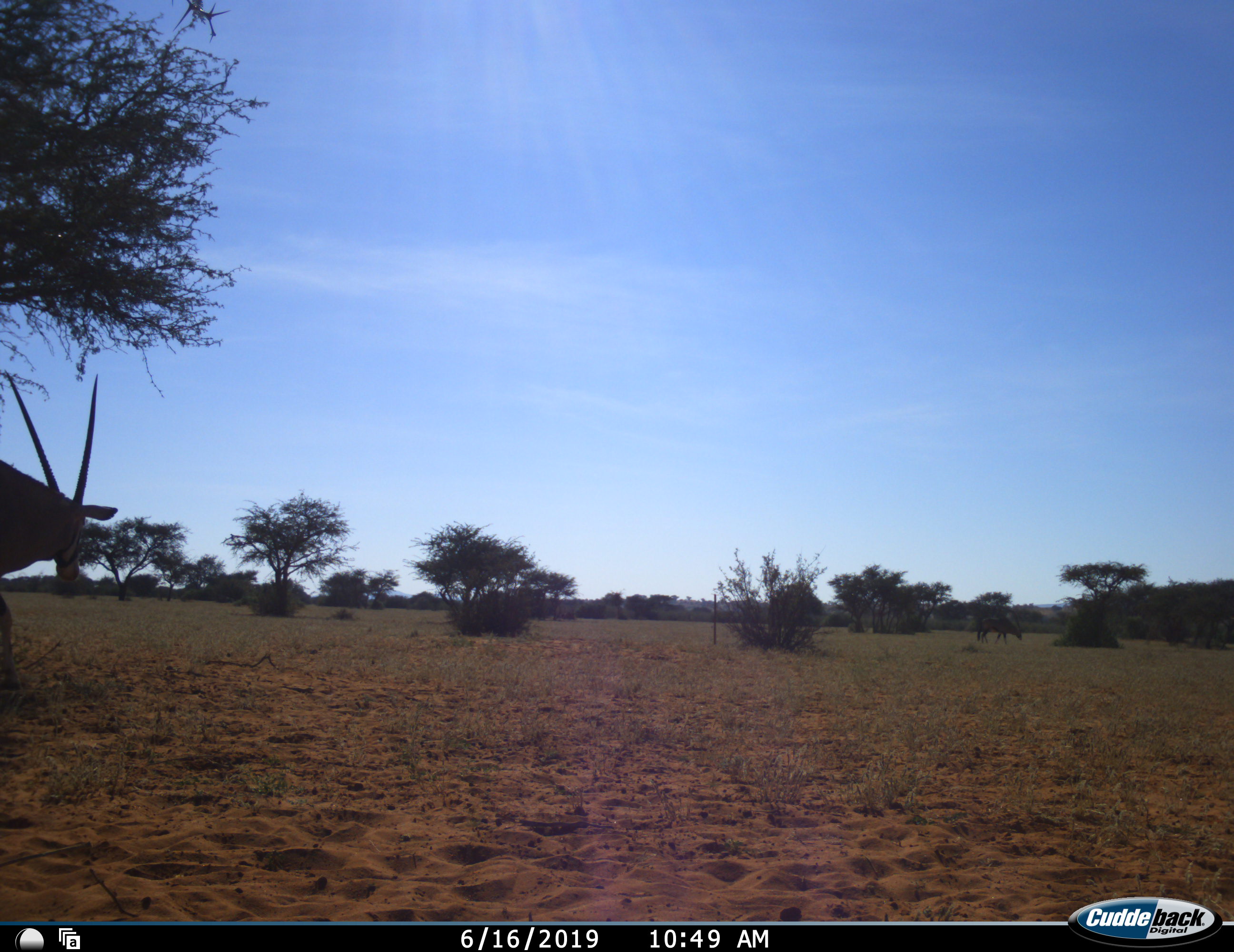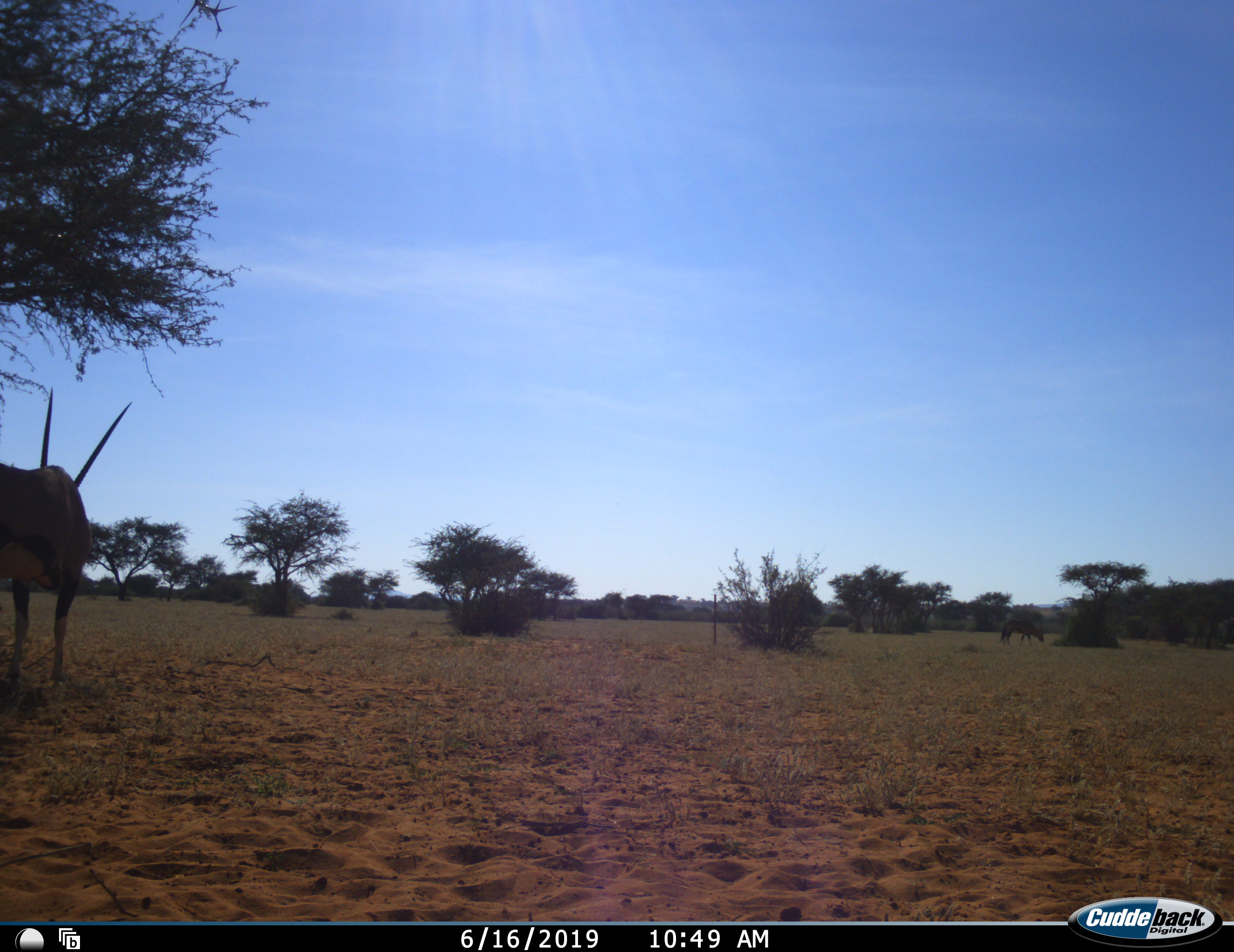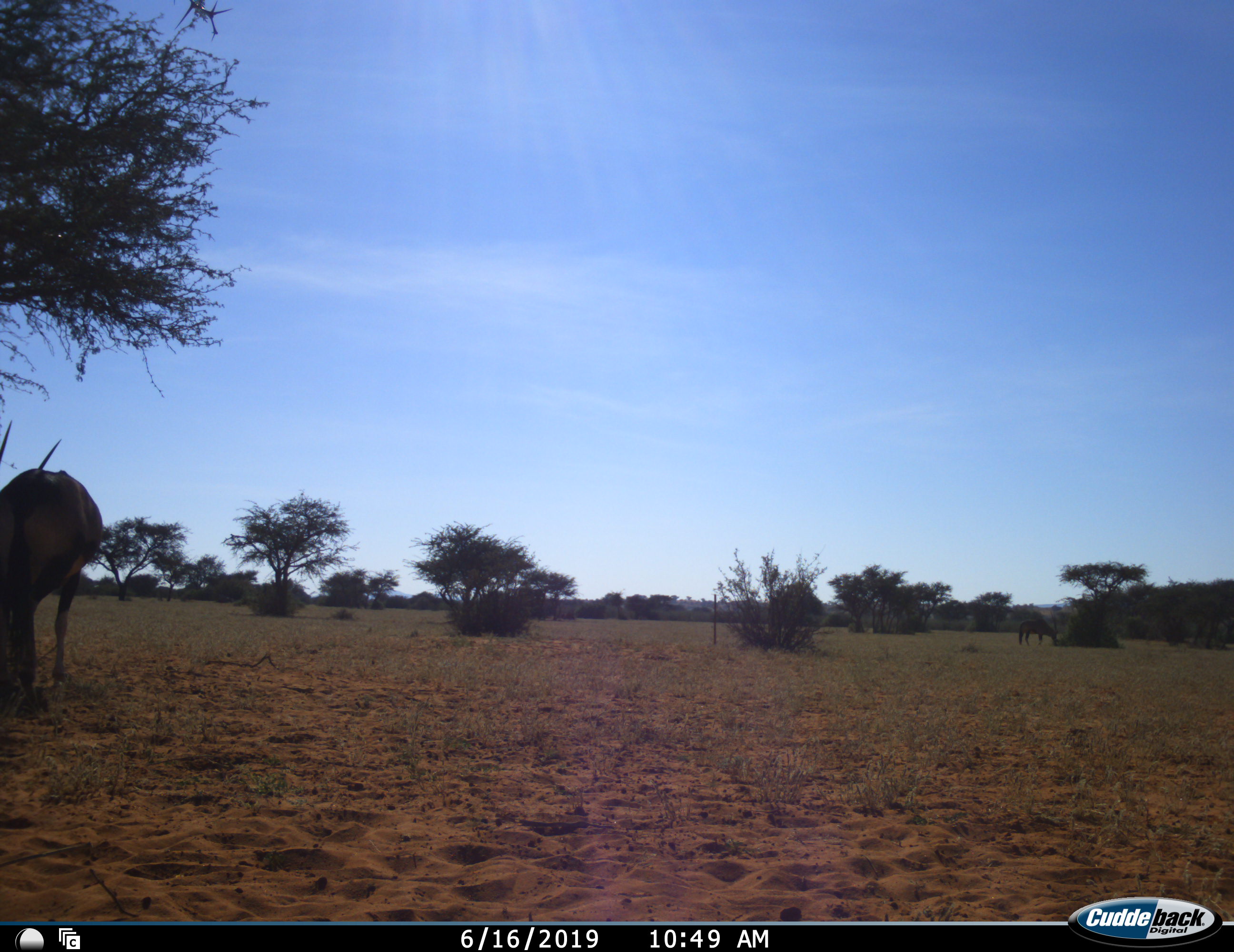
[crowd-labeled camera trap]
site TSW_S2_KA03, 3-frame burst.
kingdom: Animalia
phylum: Chordata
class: Mammalia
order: Artiodactyla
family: Bovidae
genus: Oryx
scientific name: Oryx gazella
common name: gemsbok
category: oryx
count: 2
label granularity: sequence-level